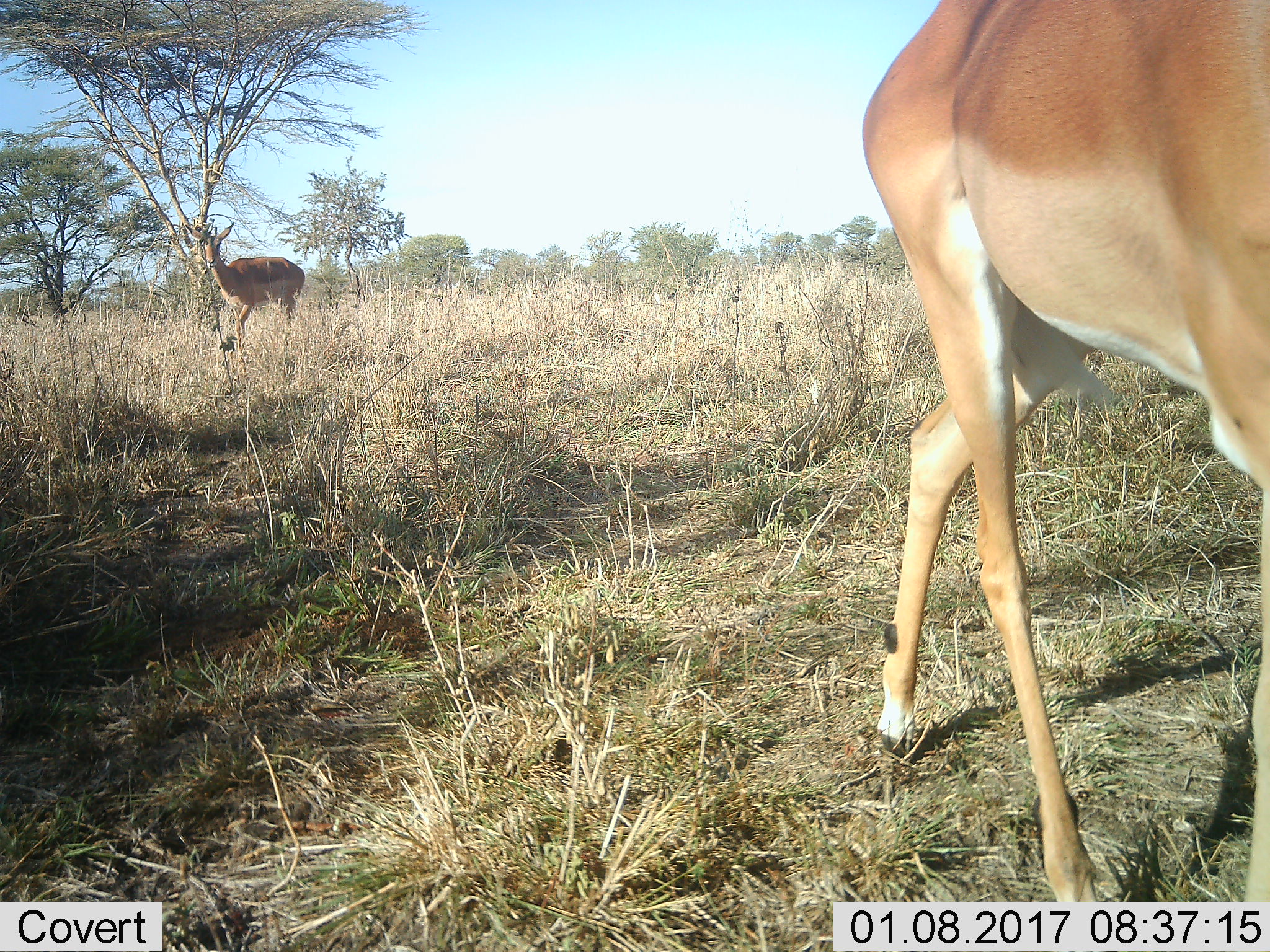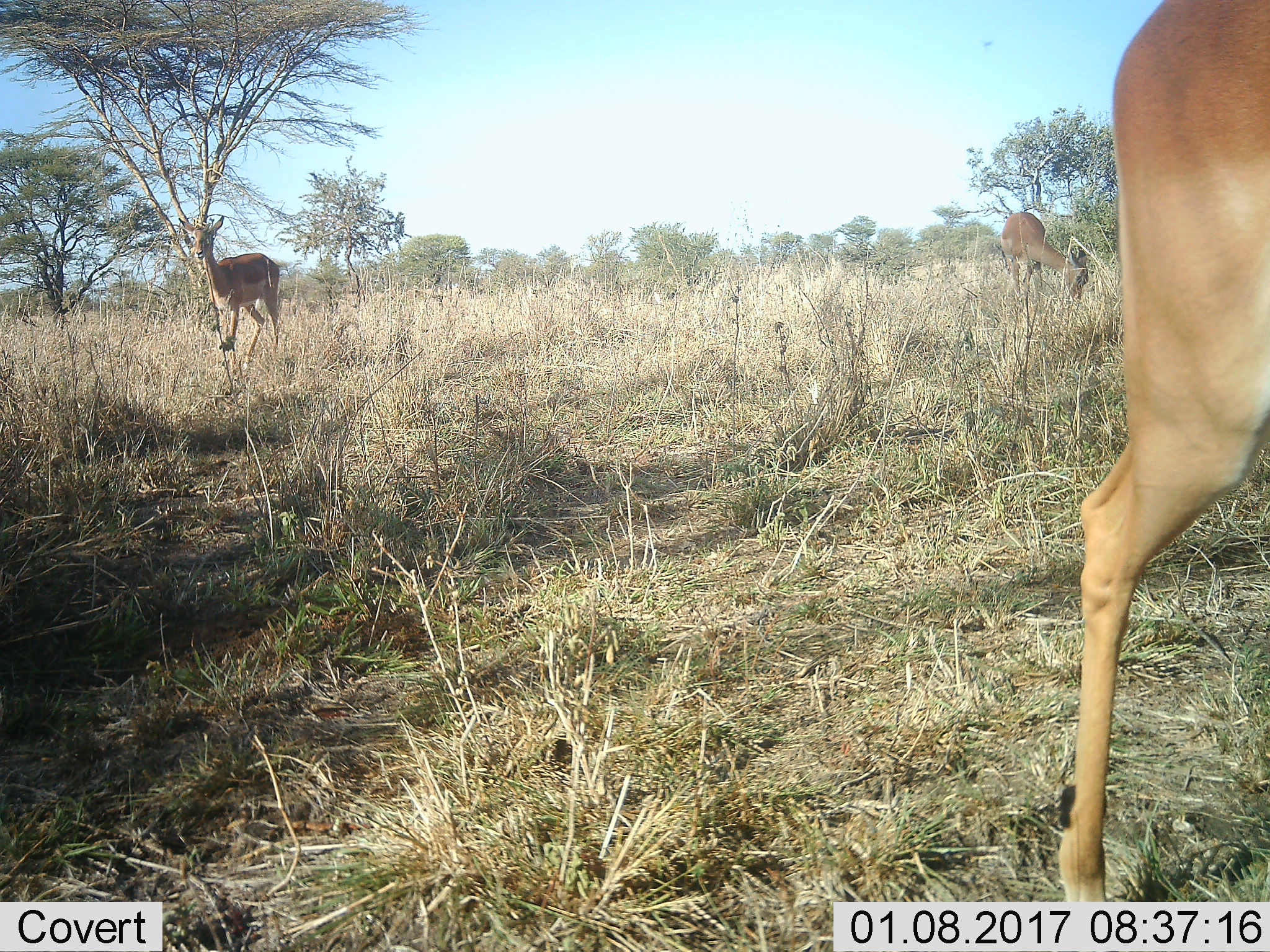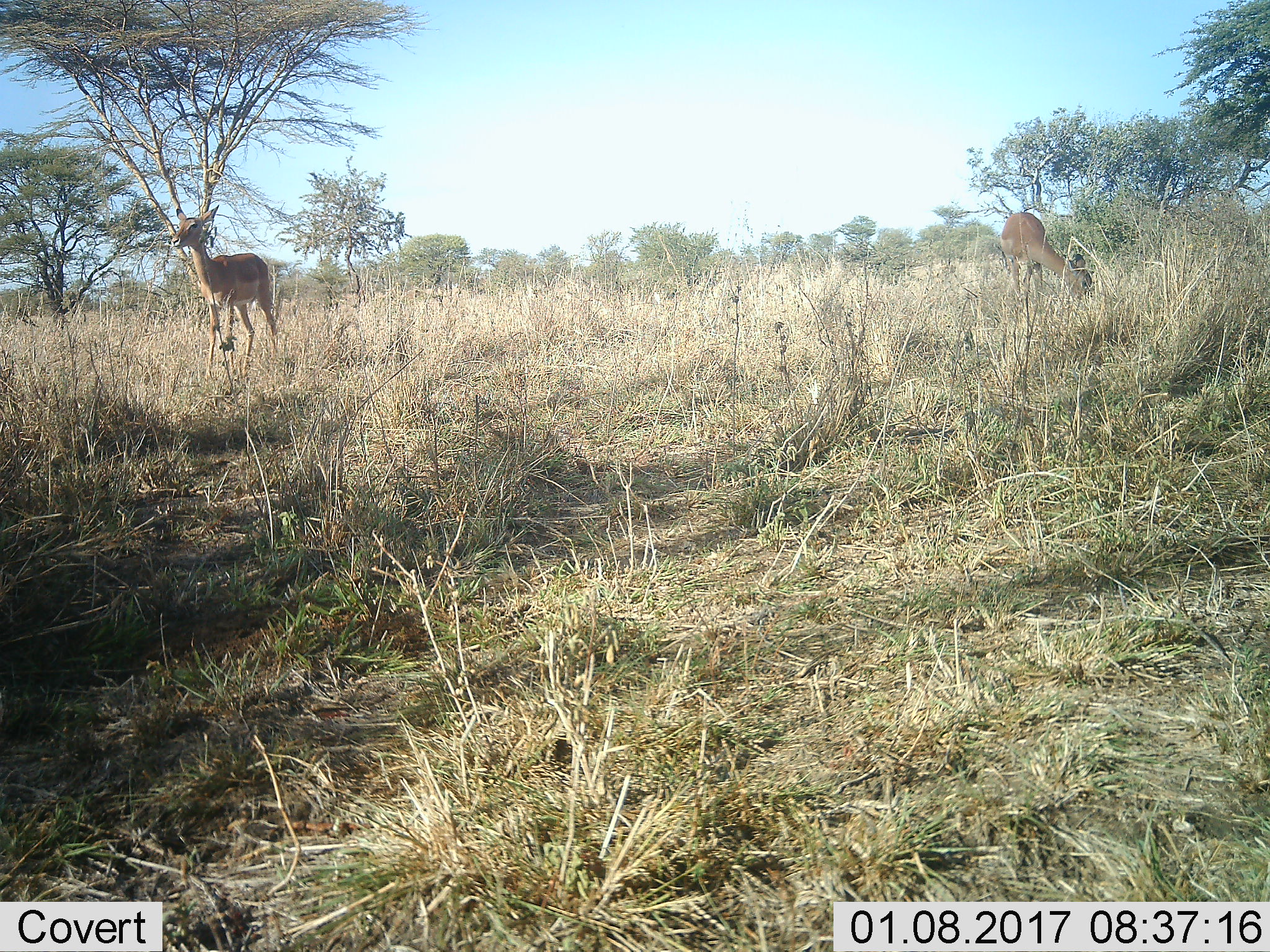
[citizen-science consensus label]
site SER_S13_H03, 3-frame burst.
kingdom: Animalia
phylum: Chordata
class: Mammalia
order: Artiodactyla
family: Bovidae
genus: Aepyceros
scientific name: Aepyceros melampus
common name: impala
Impala (Aepyceros melampus), count 2. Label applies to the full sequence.